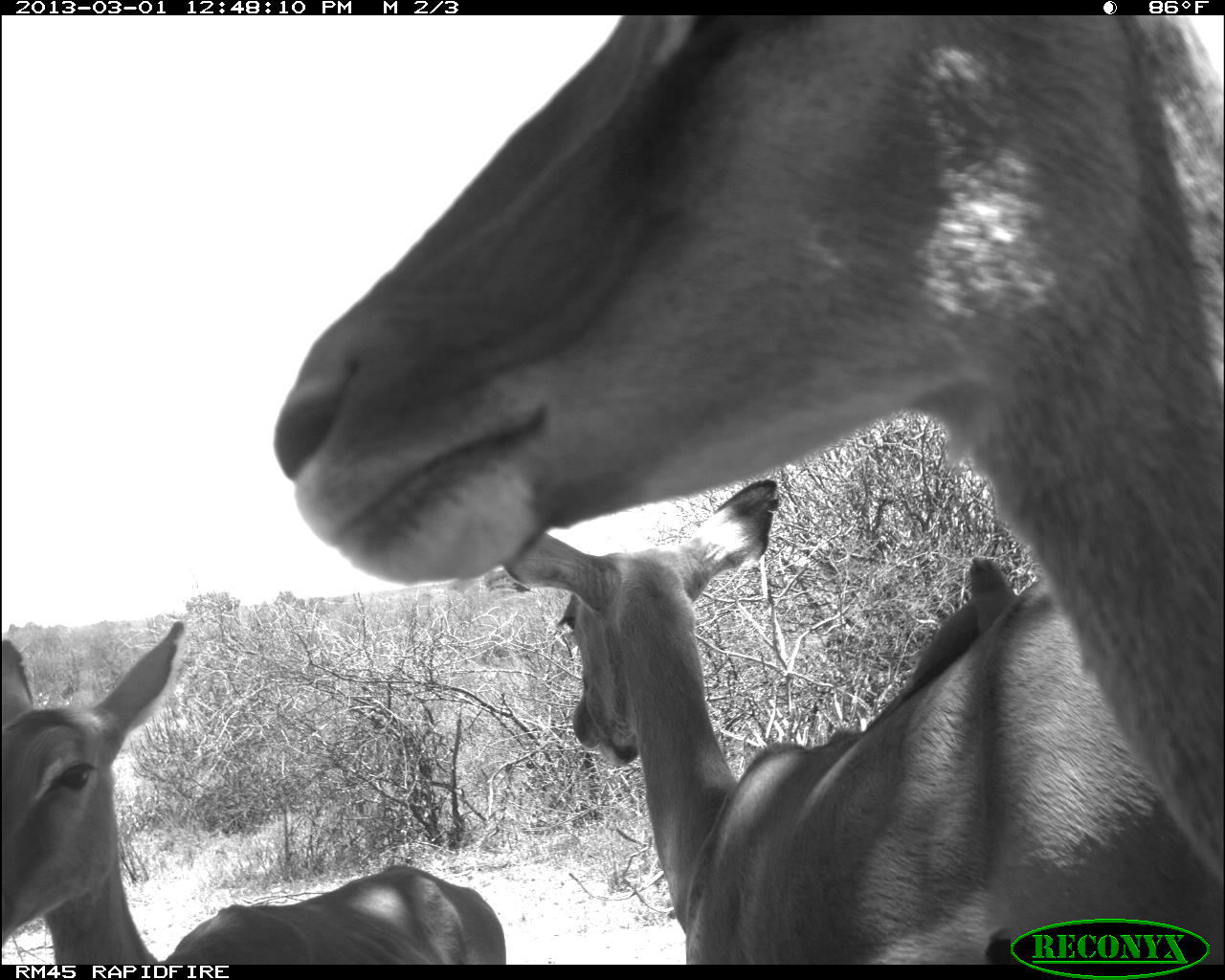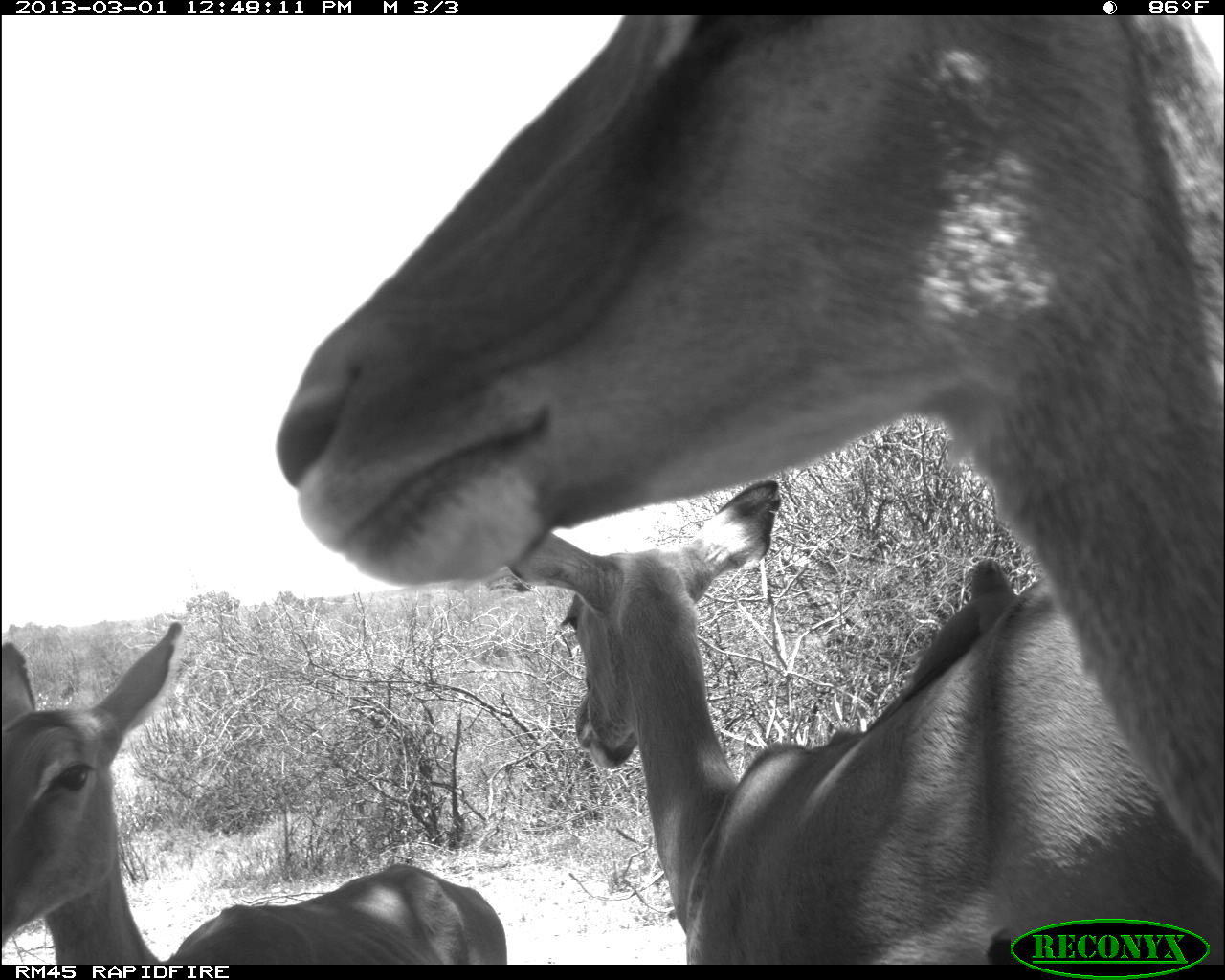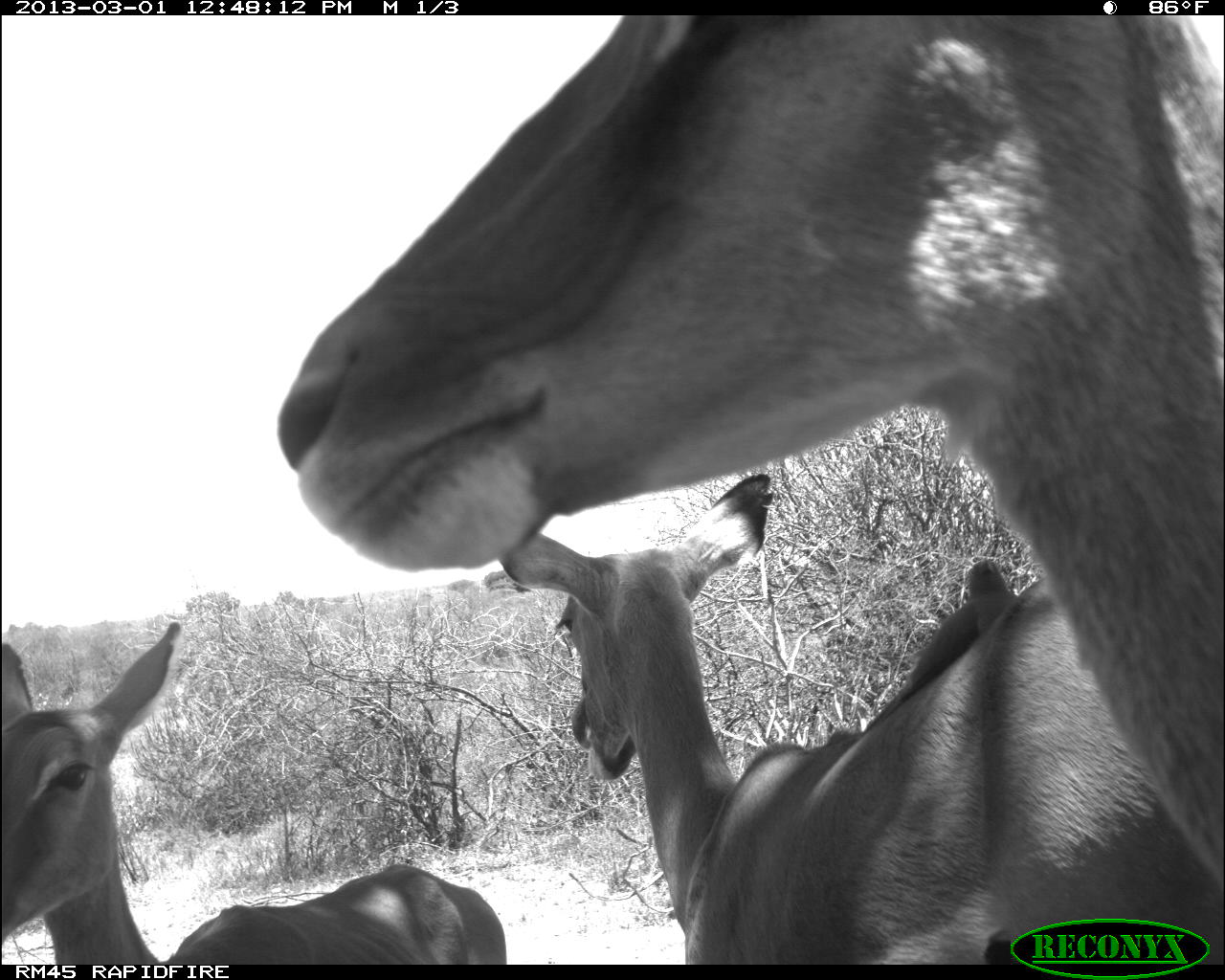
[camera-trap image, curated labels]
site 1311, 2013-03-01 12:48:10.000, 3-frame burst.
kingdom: Animalia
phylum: Chordata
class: Mammalia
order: Artiodactyla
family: Bovidae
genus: Aepyceros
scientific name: Aepyceros melampus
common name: impala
Aepyceros melampus (impala), count 3.